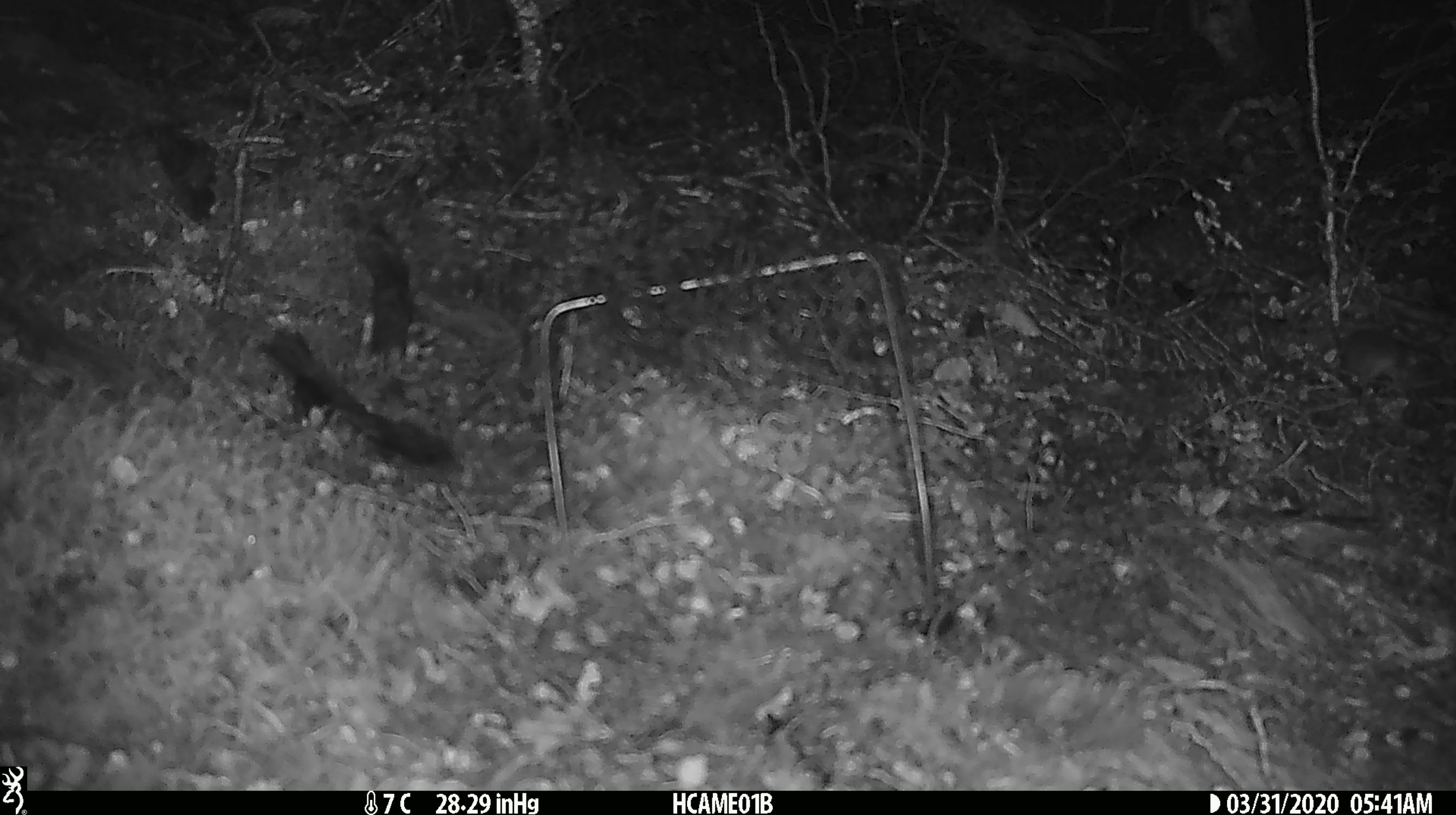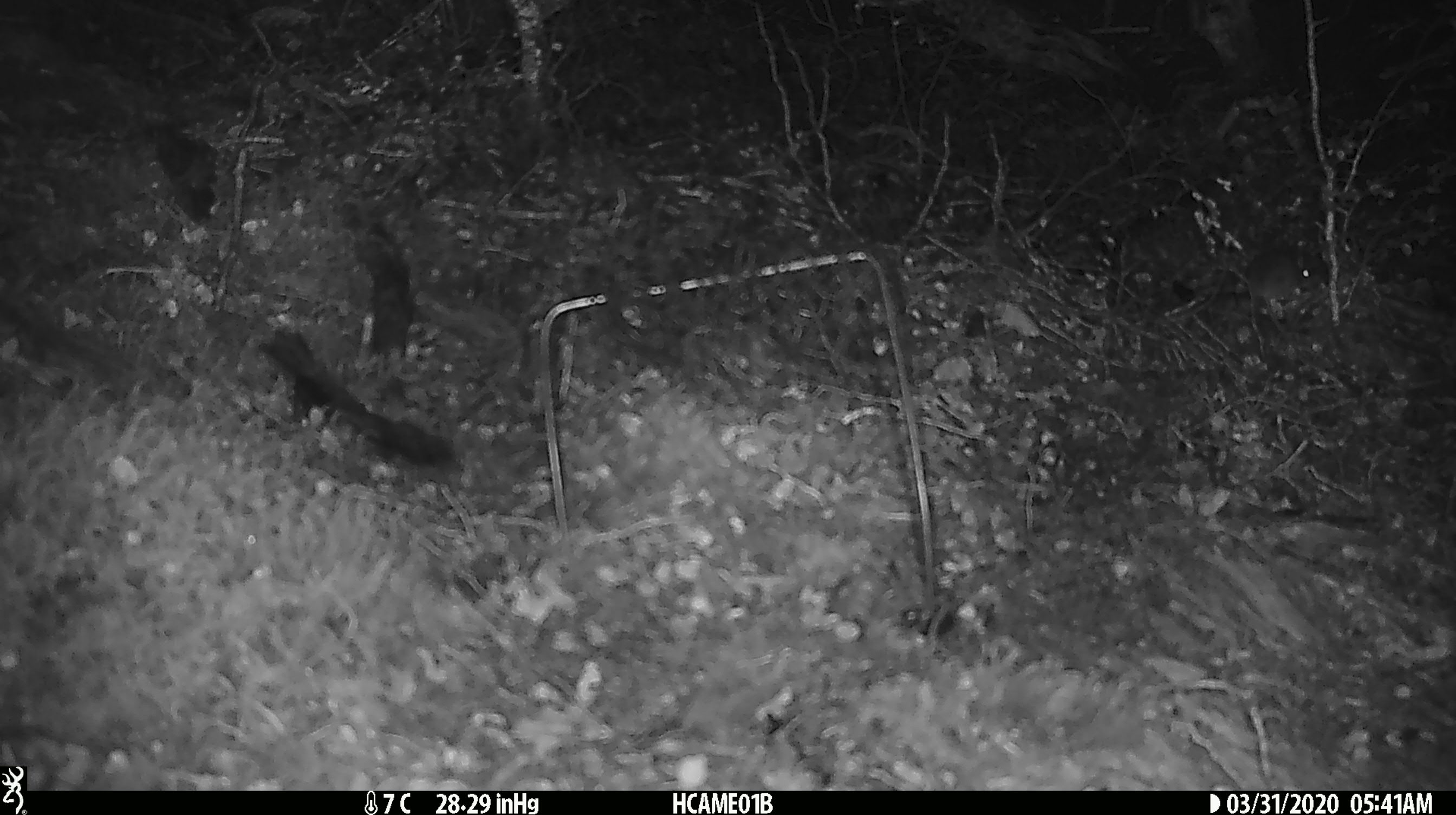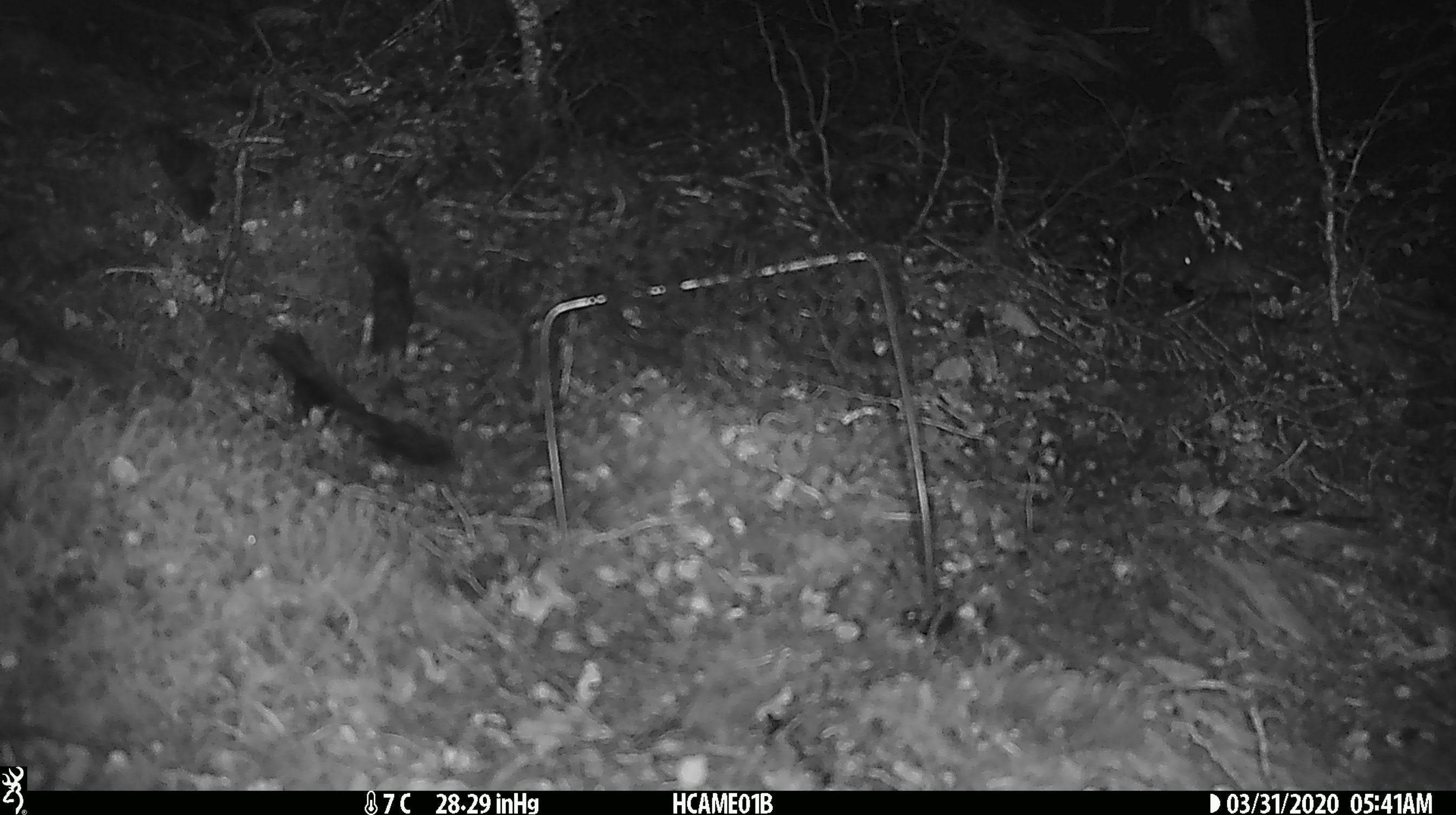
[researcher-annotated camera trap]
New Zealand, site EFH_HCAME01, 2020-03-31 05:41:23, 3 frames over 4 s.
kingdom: Animalia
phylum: Chordata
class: Mammalia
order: Rodentia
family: Muridae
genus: Mus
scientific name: Mus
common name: mouse